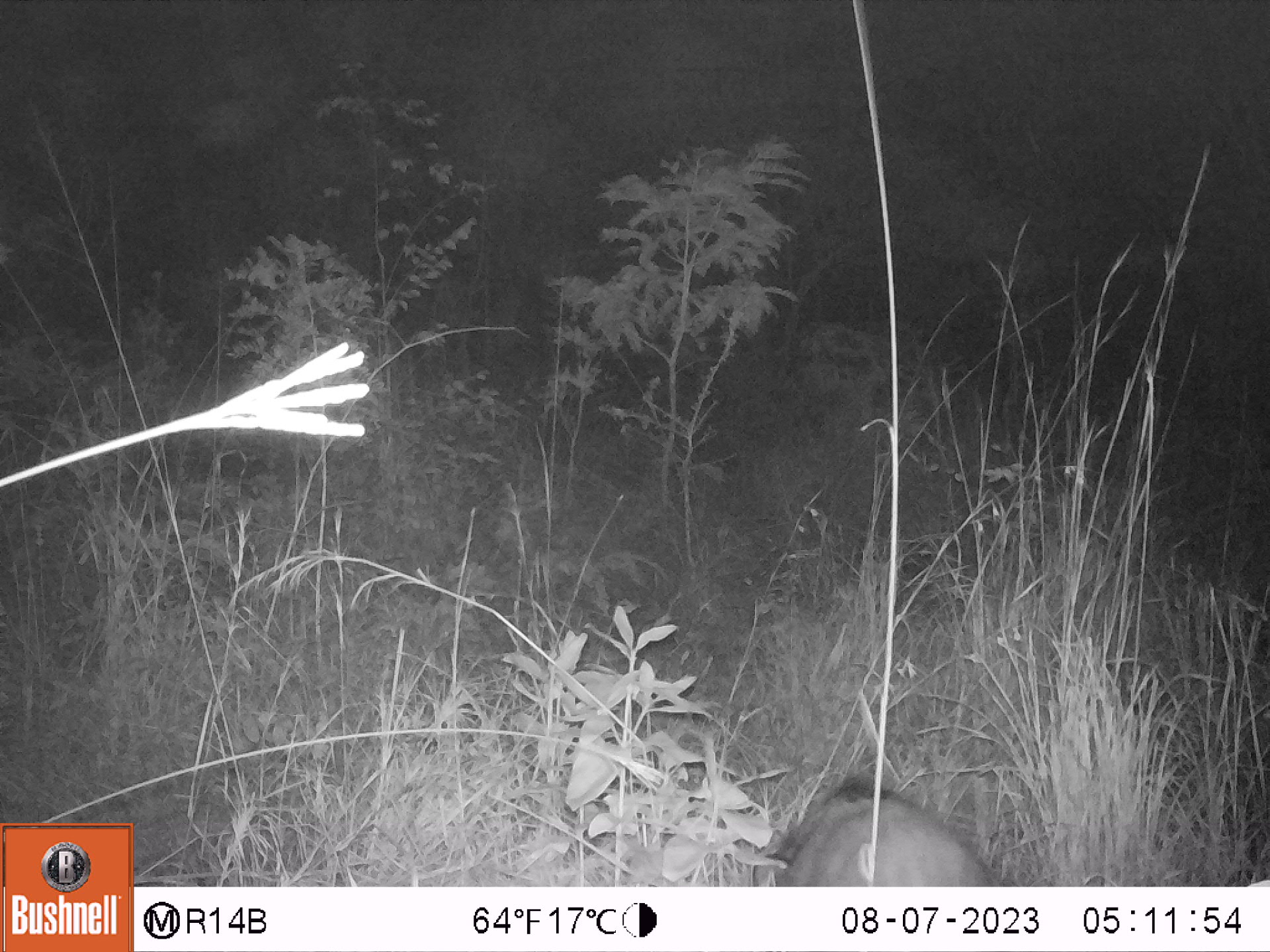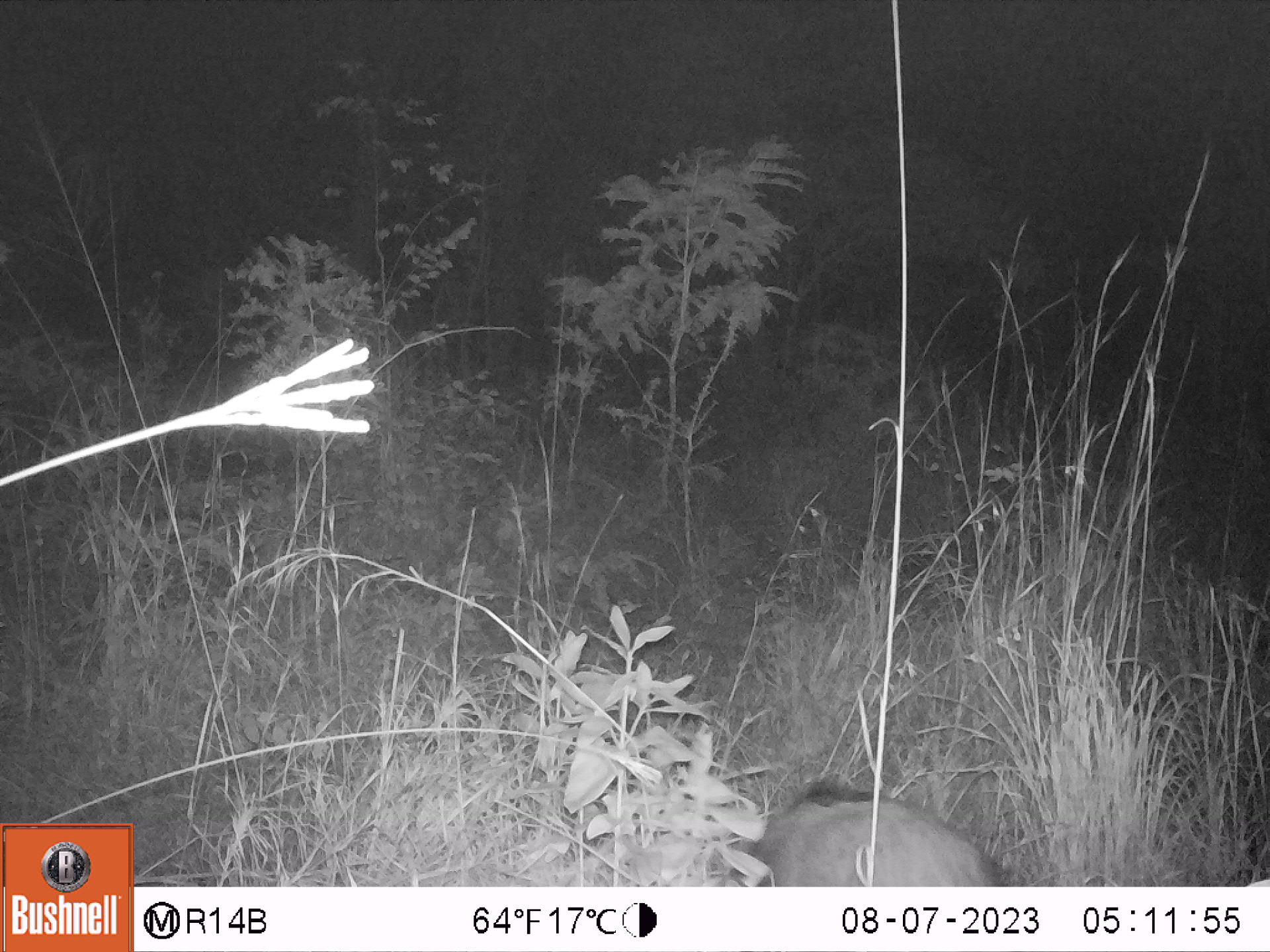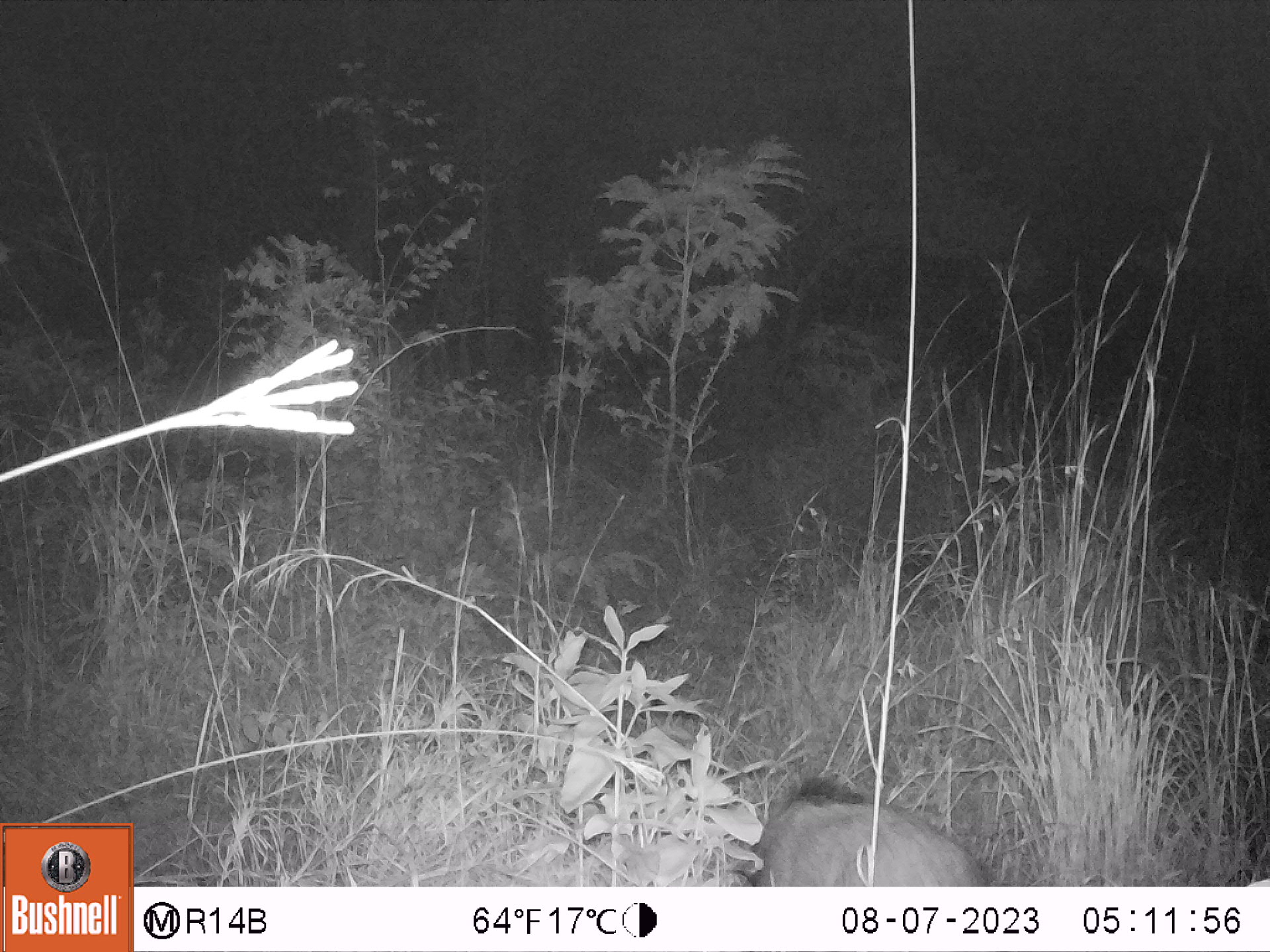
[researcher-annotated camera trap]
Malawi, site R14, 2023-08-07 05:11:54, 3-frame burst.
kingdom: Animalia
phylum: Chordata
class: Mammalia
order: Artiodactyla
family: Suidae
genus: Potamochoerus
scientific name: Potamochoerus larvatus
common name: bushpig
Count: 1.